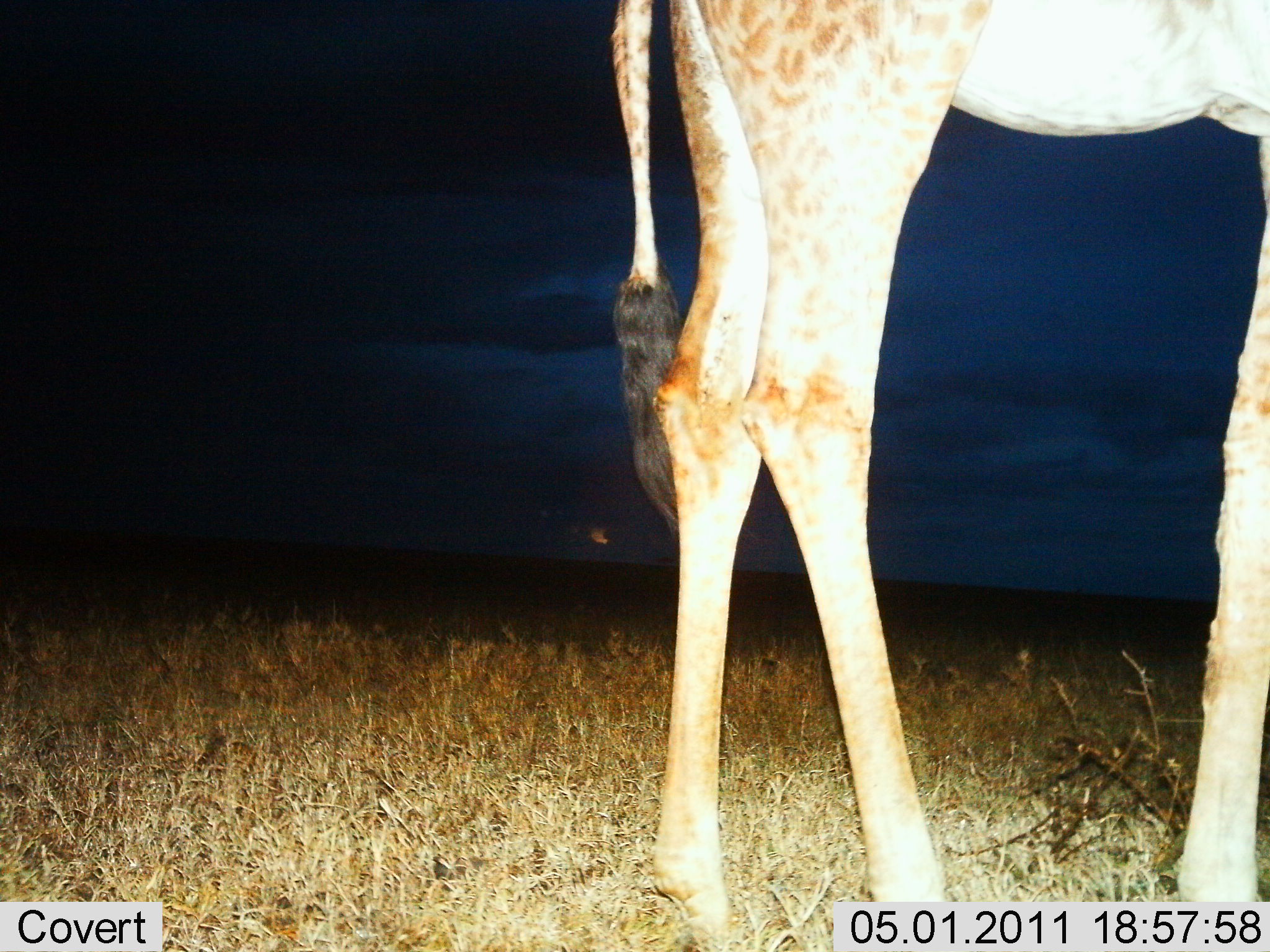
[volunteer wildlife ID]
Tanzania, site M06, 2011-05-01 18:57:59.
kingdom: Animalia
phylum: Chordata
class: Mammalia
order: Artiodactyla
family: Giraffidae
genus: Giraffa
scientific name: Giraffa camelopardalis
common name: giraffe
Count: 1.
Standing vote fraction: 92%.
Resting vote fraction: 0%.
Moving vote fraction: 8%.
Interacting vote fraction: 0%.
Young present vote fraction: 8%.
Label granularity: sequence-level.